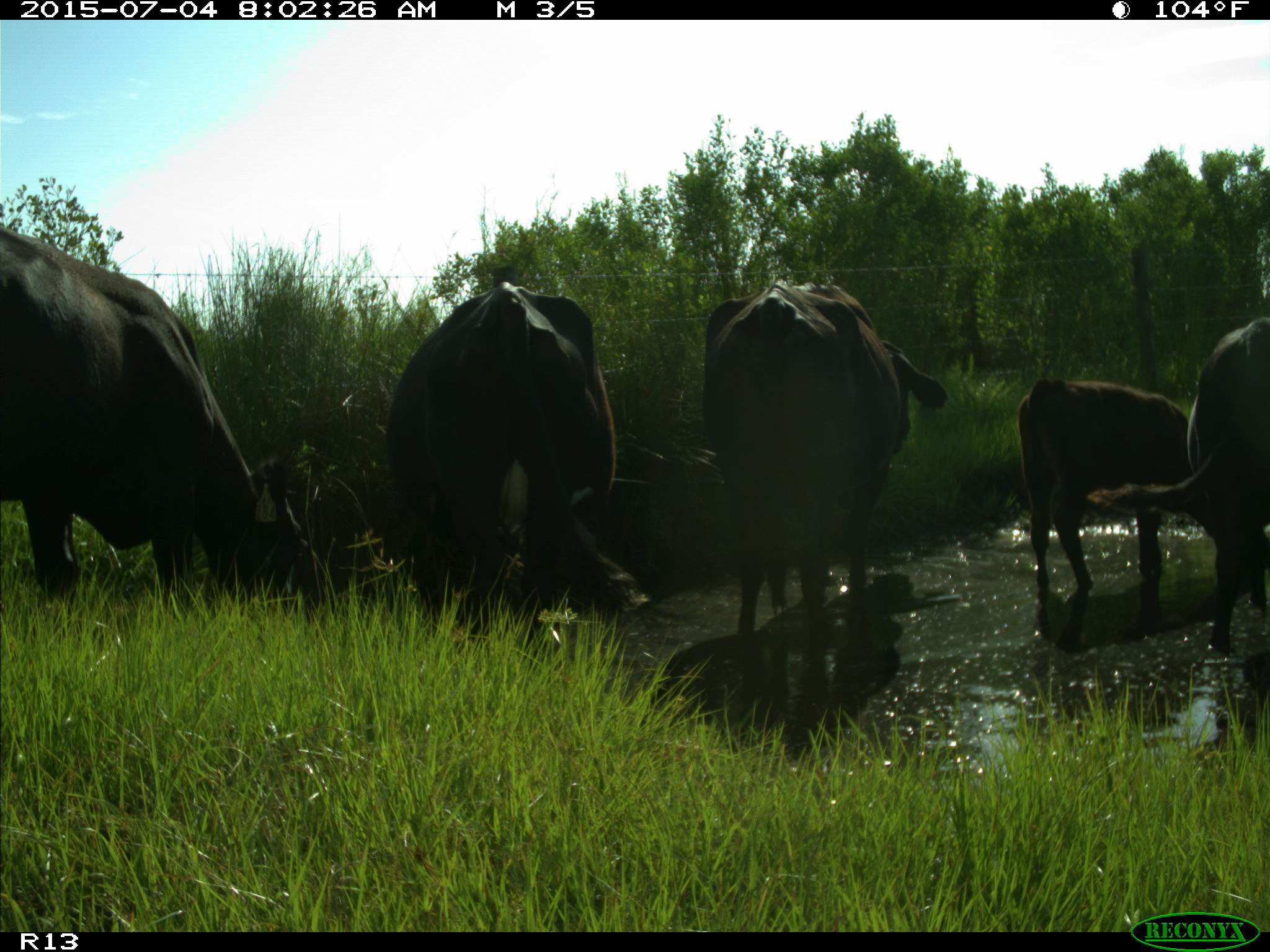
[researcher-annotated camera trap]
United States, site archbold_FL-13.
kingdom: Animalia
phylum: Chordata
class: Mammalia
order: Artiodactyla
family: Bovidae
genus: Bos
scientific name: Bos taurus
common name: domestic cow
Bos taurus (domestic cow).